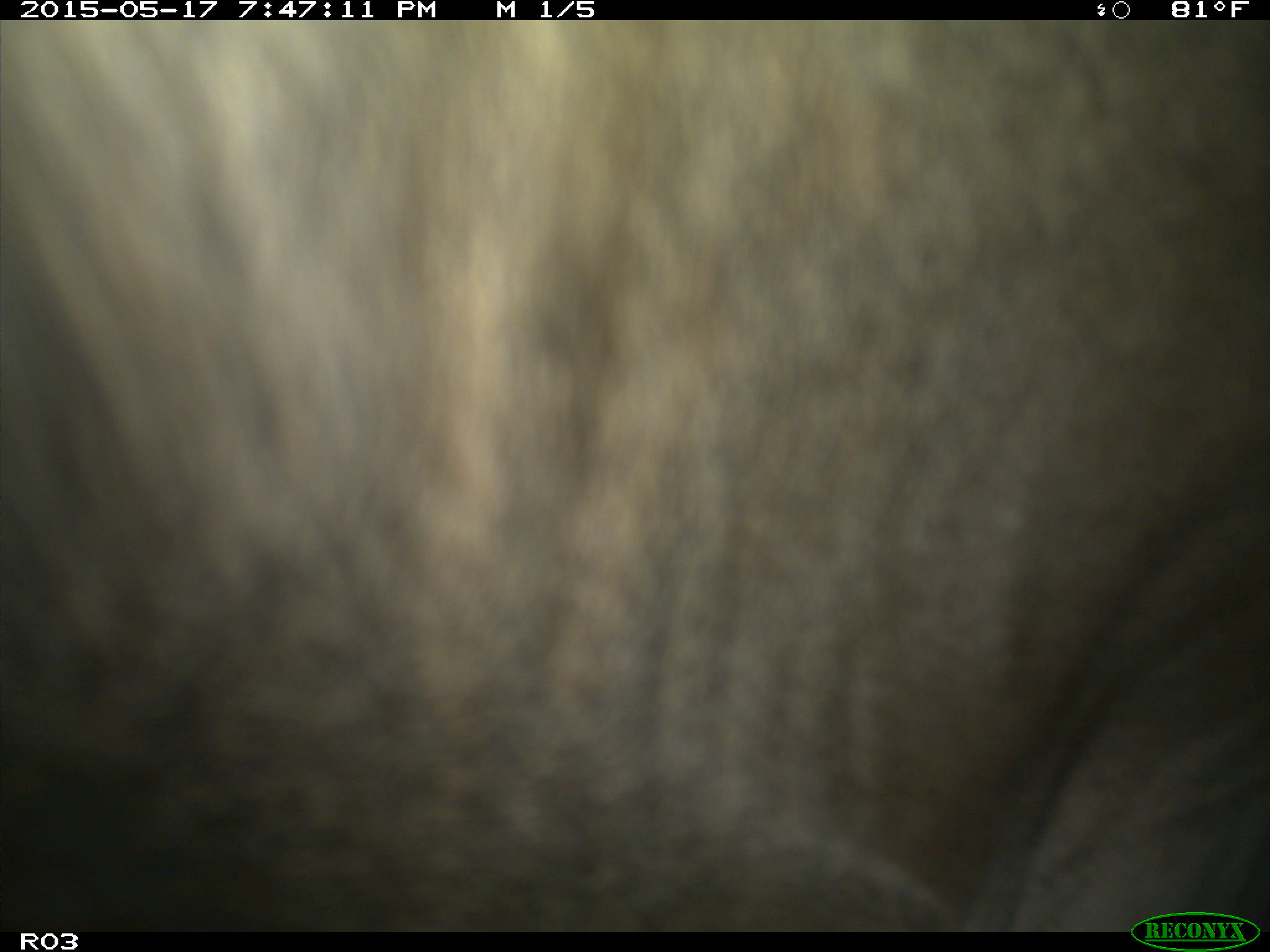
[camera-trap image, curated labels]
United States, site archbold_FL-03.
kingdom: Animalia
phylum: Chordata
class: Mammalia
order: Artiodactyla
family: Bovidae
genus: Bos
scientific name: Bos taurus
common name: domestic cow